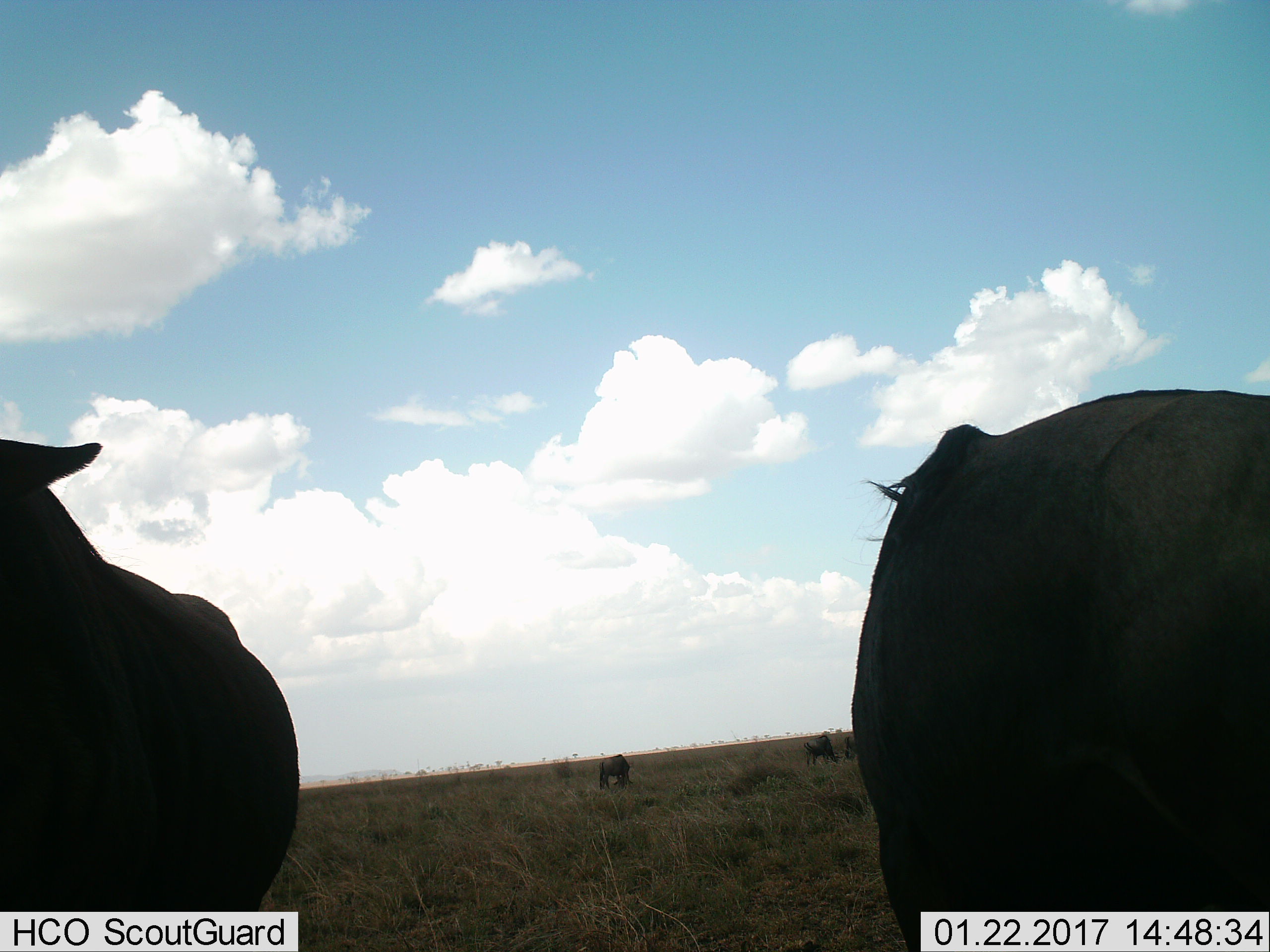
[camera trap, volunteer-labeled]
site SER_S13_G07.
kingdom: Animalia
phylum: Chordata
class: Mammalia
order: Artiodactyla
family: Bovidae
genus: Connochaetes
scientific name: Connochaetes taurinus taurinus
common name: blue wildebeest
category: wildebeestblue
Wildebeestblue (blue wildebeest) (Connochaetes taurinus taurinus), count 5. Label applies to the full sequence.